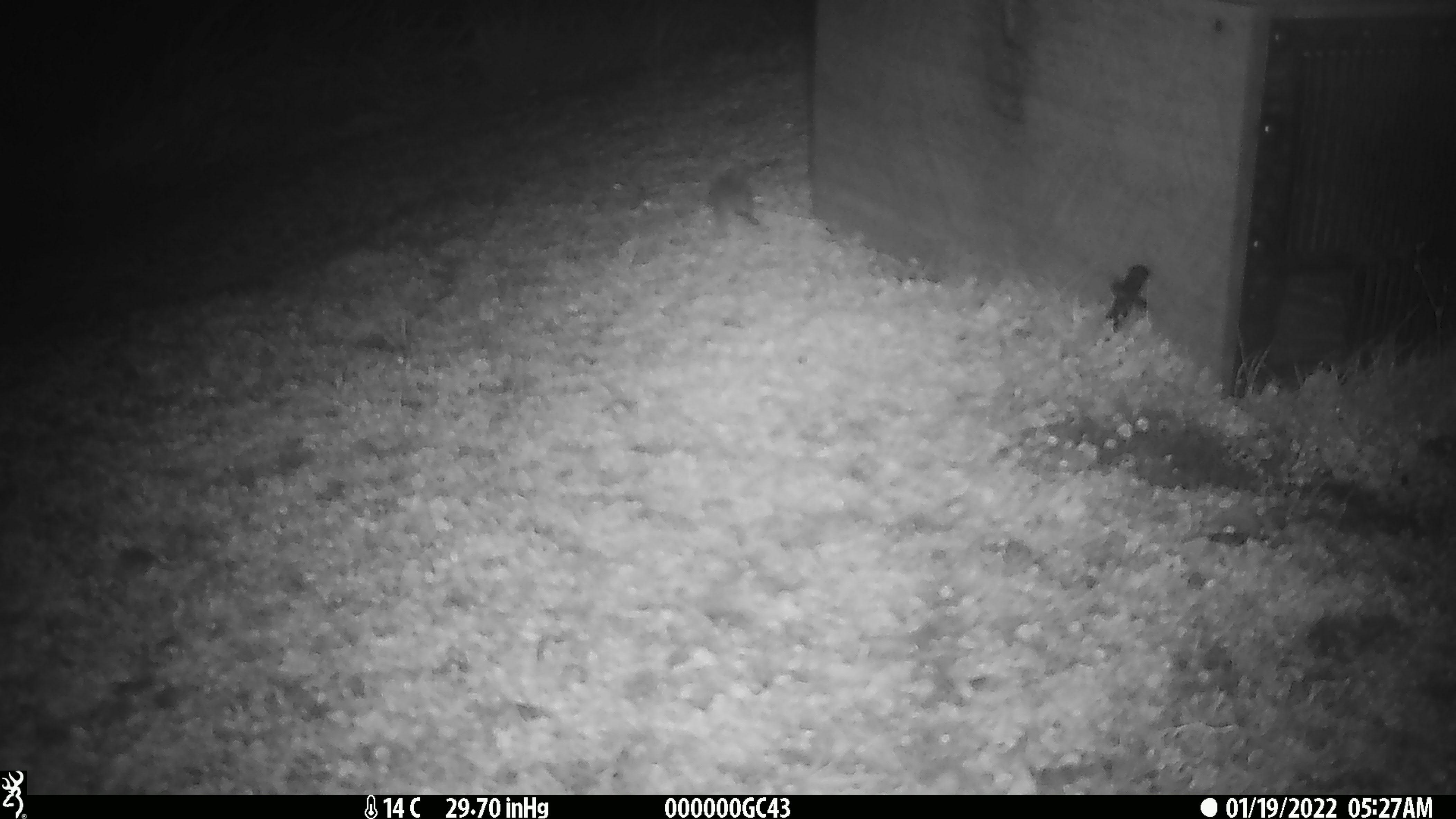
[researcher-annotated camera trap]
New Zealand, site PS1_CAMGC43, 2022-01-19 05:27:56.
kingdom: Animalia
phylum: Chordata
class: Mammalia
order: Rodentia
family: Muridae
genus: Mus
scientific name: Mus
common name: mouse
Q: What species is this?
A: Mouse (Mus).